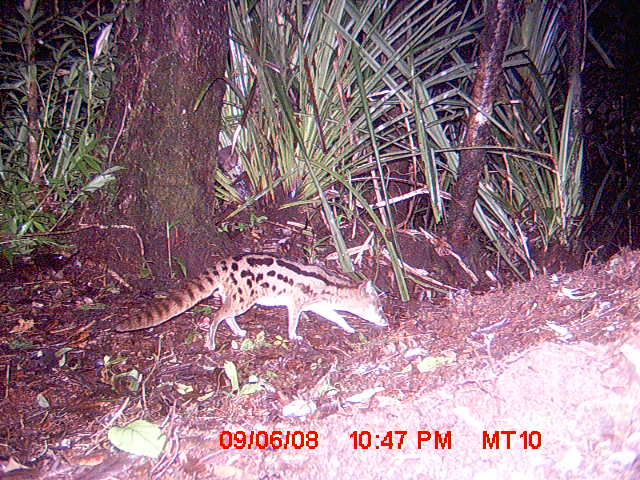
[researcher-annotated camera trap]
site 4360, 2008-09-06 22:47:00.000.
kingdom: Animalia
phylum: Chordata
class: Mammalia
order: Carnivora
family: Eupleridae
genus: Fossa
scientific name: Fossa fossana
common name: fanaloka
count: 1